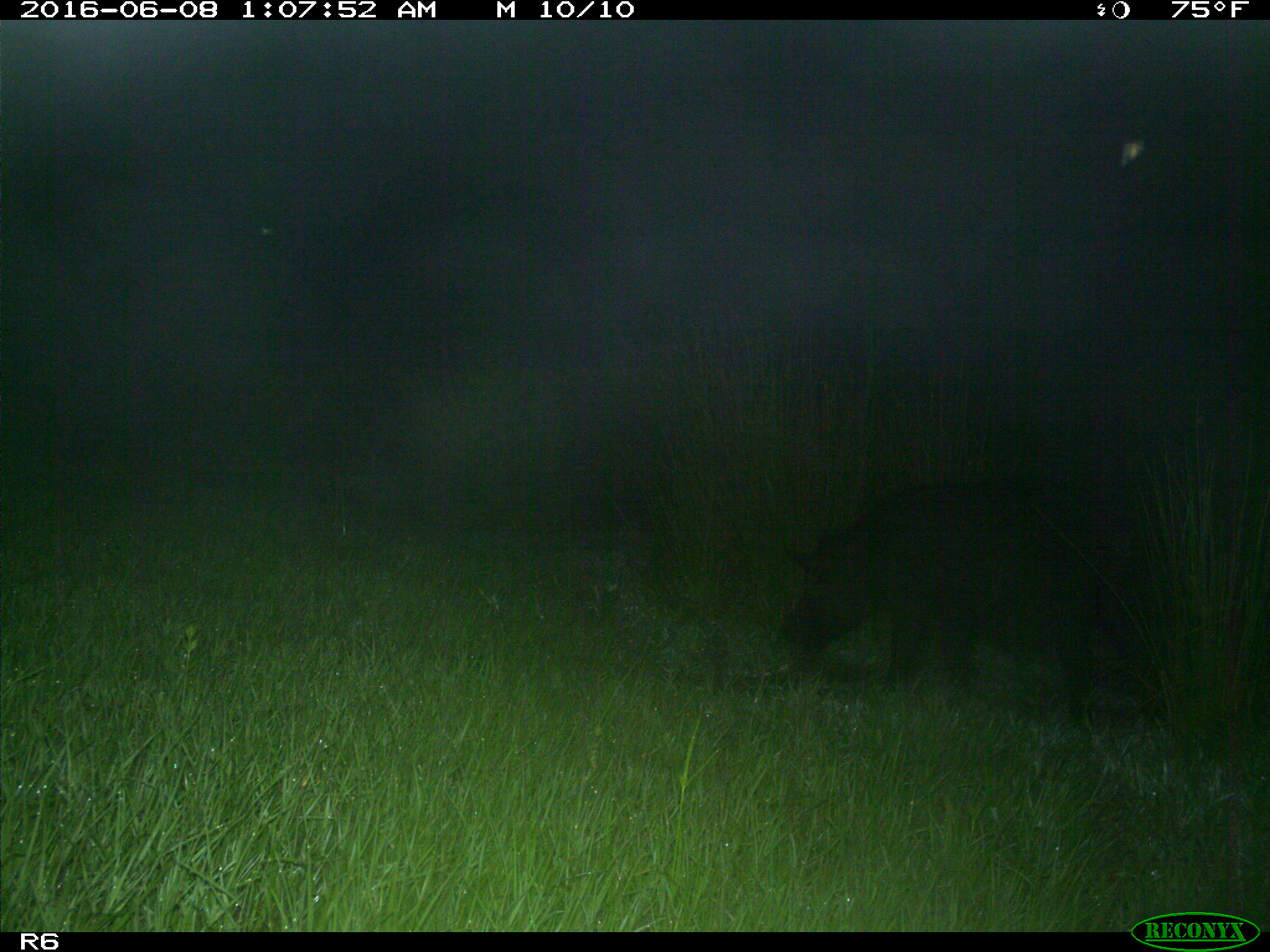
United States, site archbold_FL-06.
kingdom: Animalia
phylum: Chordata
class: Mammalia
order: Artiodactyla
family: Suidae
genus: Sus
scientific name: Sus scrofa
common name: wild boar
Sus scrofa (wild boar).